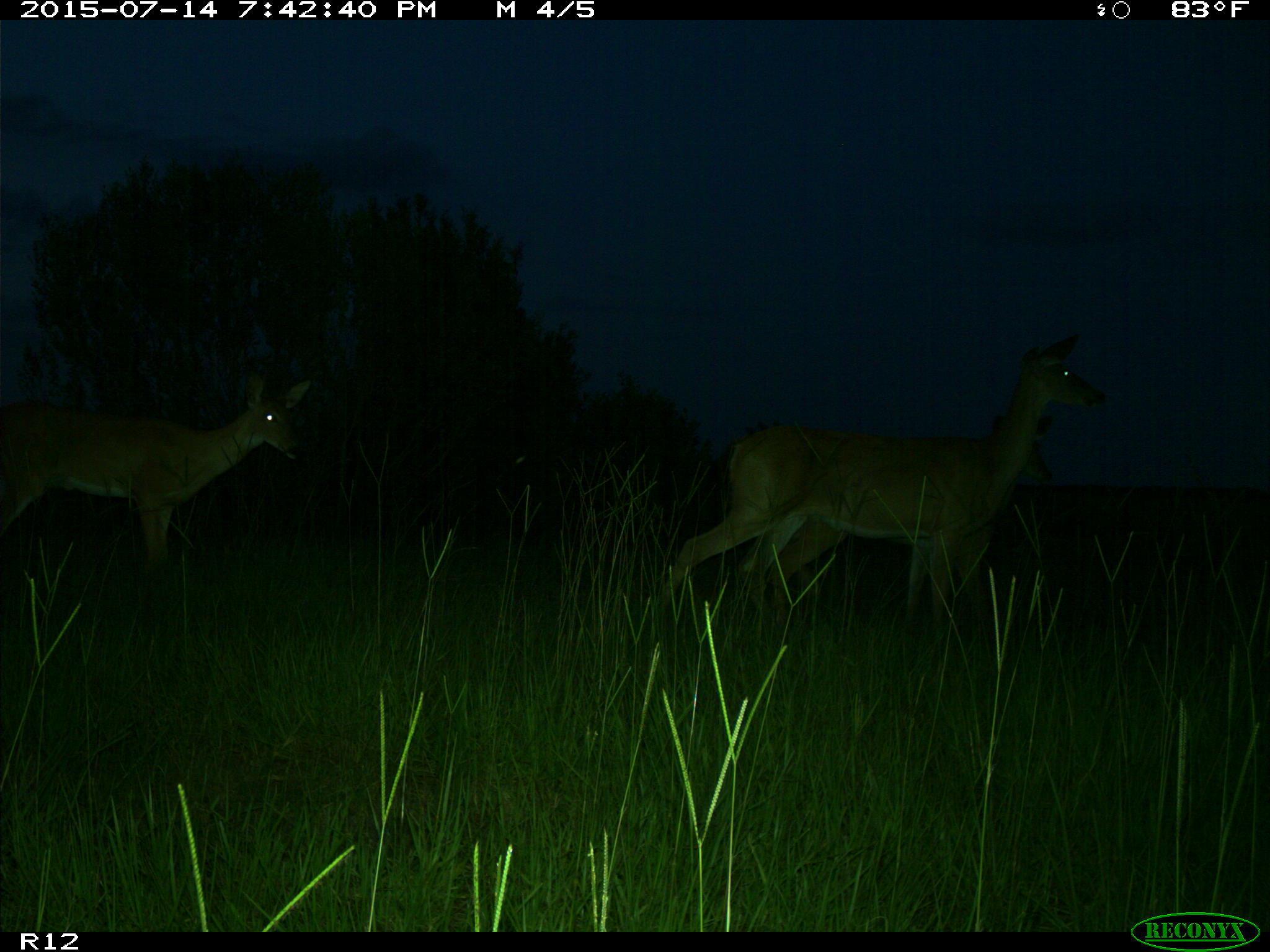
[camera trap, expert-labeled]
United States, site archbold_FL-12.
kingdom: Animalia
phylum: Chordata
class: Mammalia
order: Artiodactyla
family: Cervidae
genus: Odocoileus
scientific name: Odocoileus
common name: deer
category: unidentified deer